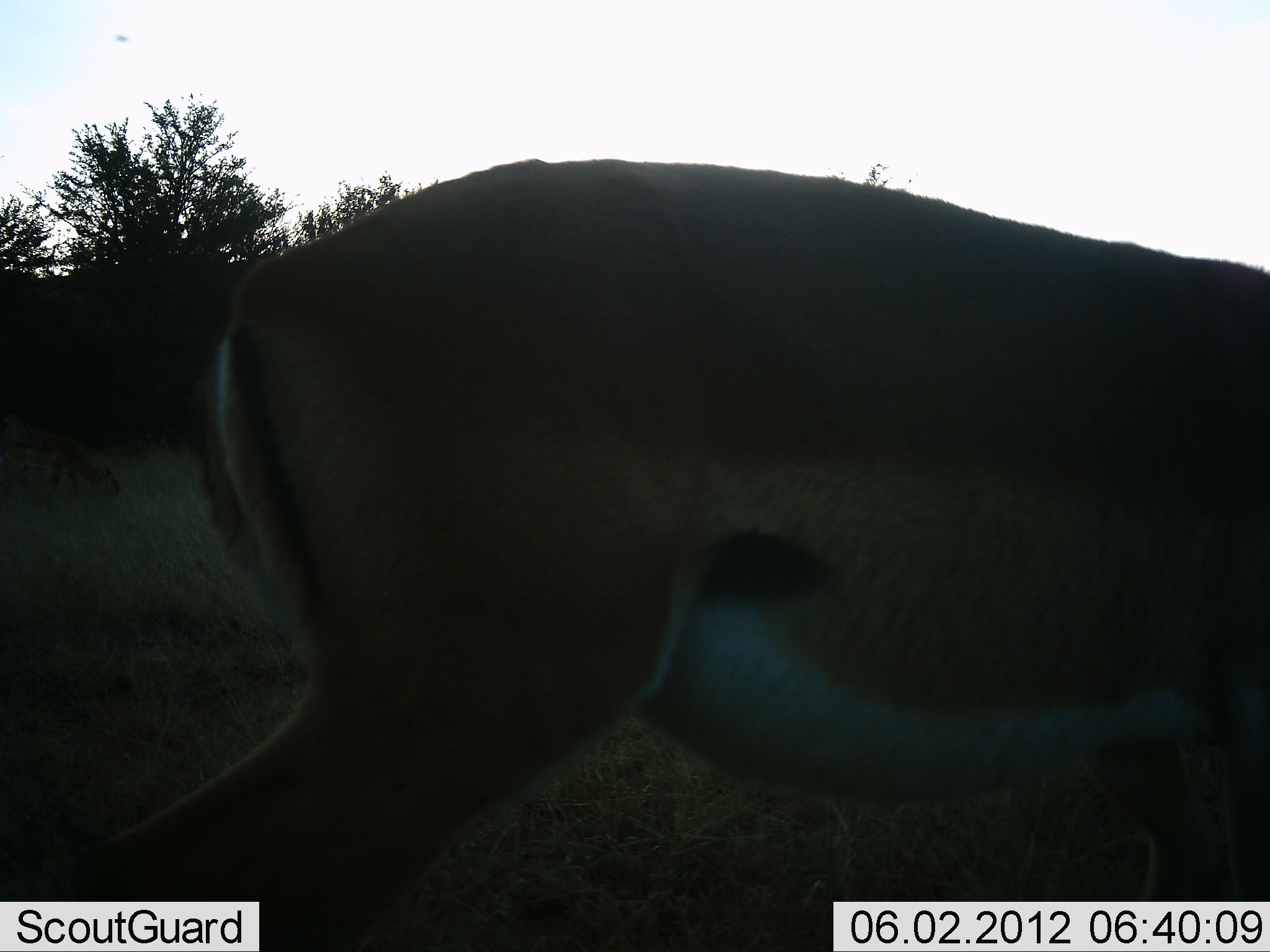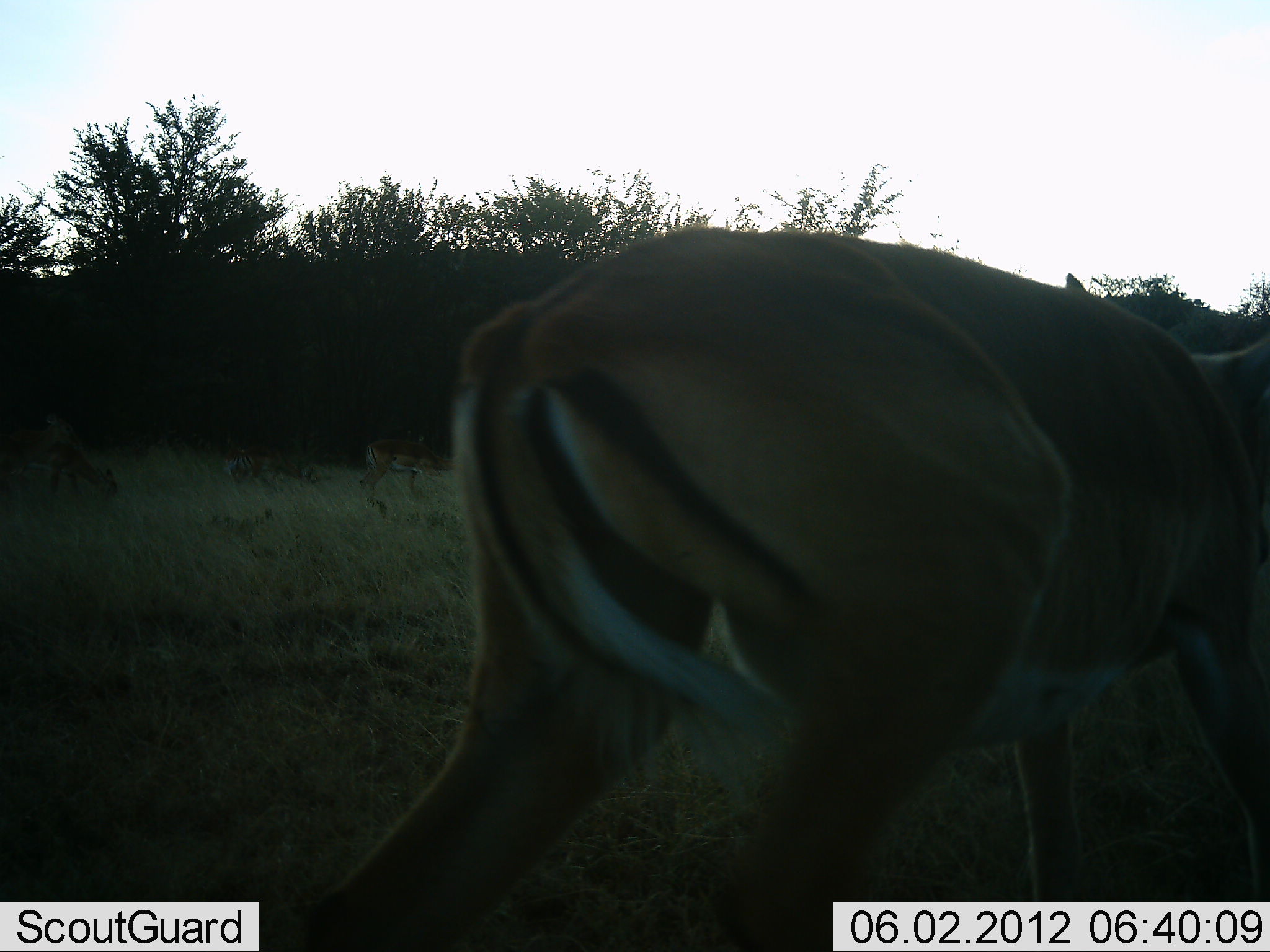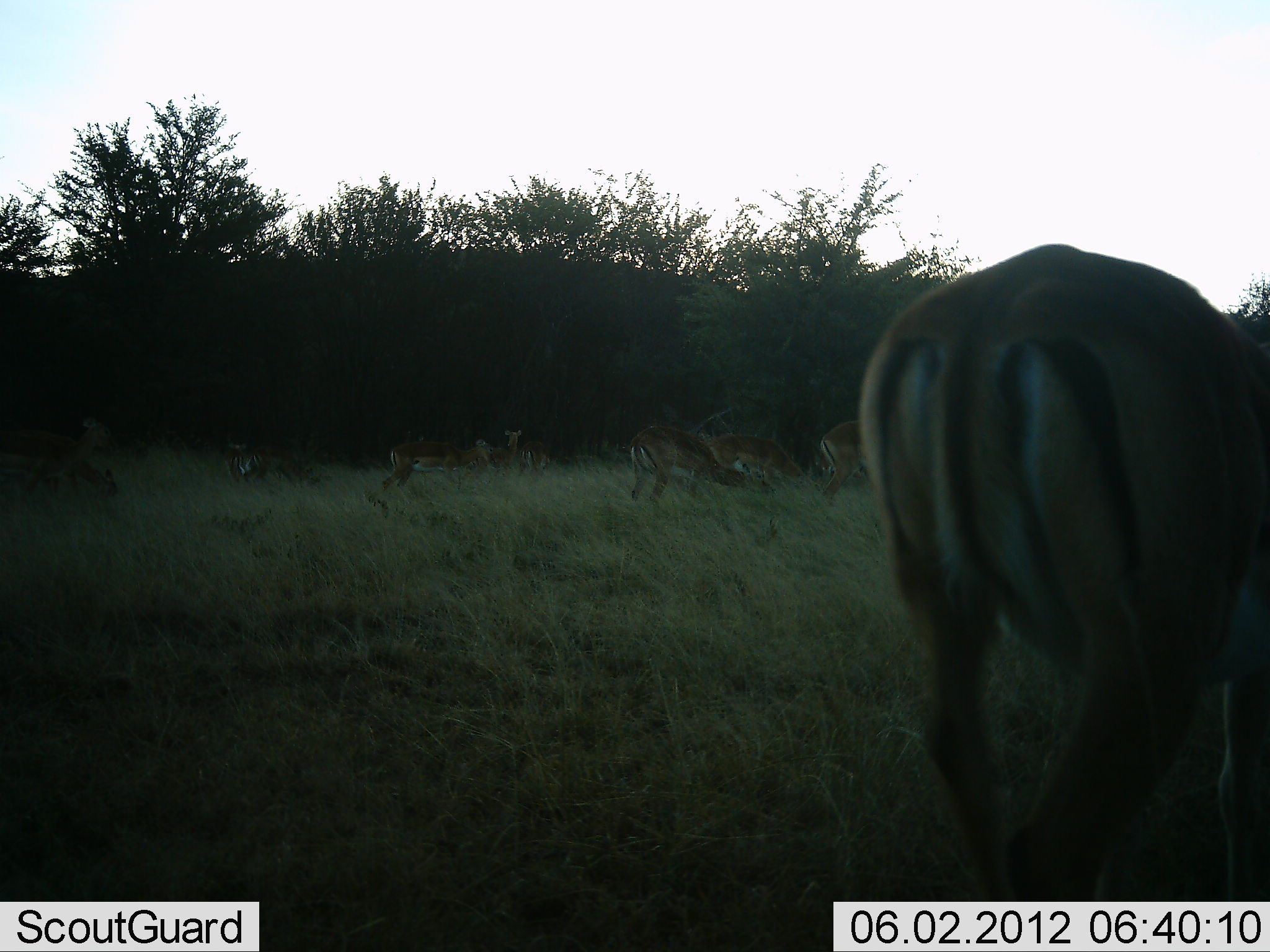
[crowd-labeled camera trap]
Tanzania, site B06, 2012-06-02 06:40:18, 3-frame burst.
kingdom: Animalia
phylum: Chordata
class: Mammalia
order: Artiodactyla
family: Bovidae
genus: Aepyceros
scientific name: Aepyceros melampus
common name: impala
Impala (Aepyceros melampus), count 7. Behavior (volunteer vote fractions): standing 20%, resting 0%, moving 80%, interacting 0%. Young present (vote fraction): 0%. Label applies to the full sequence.